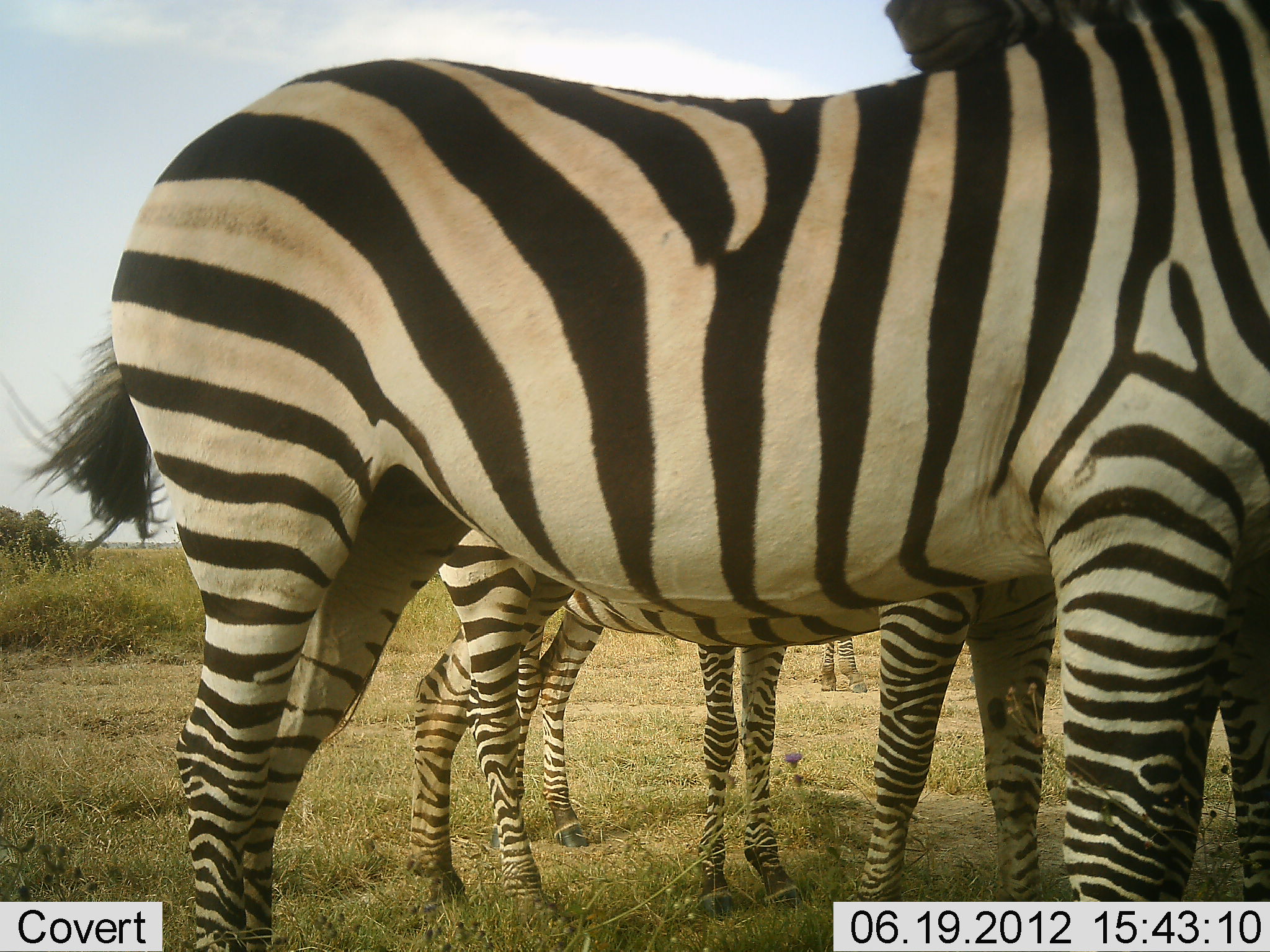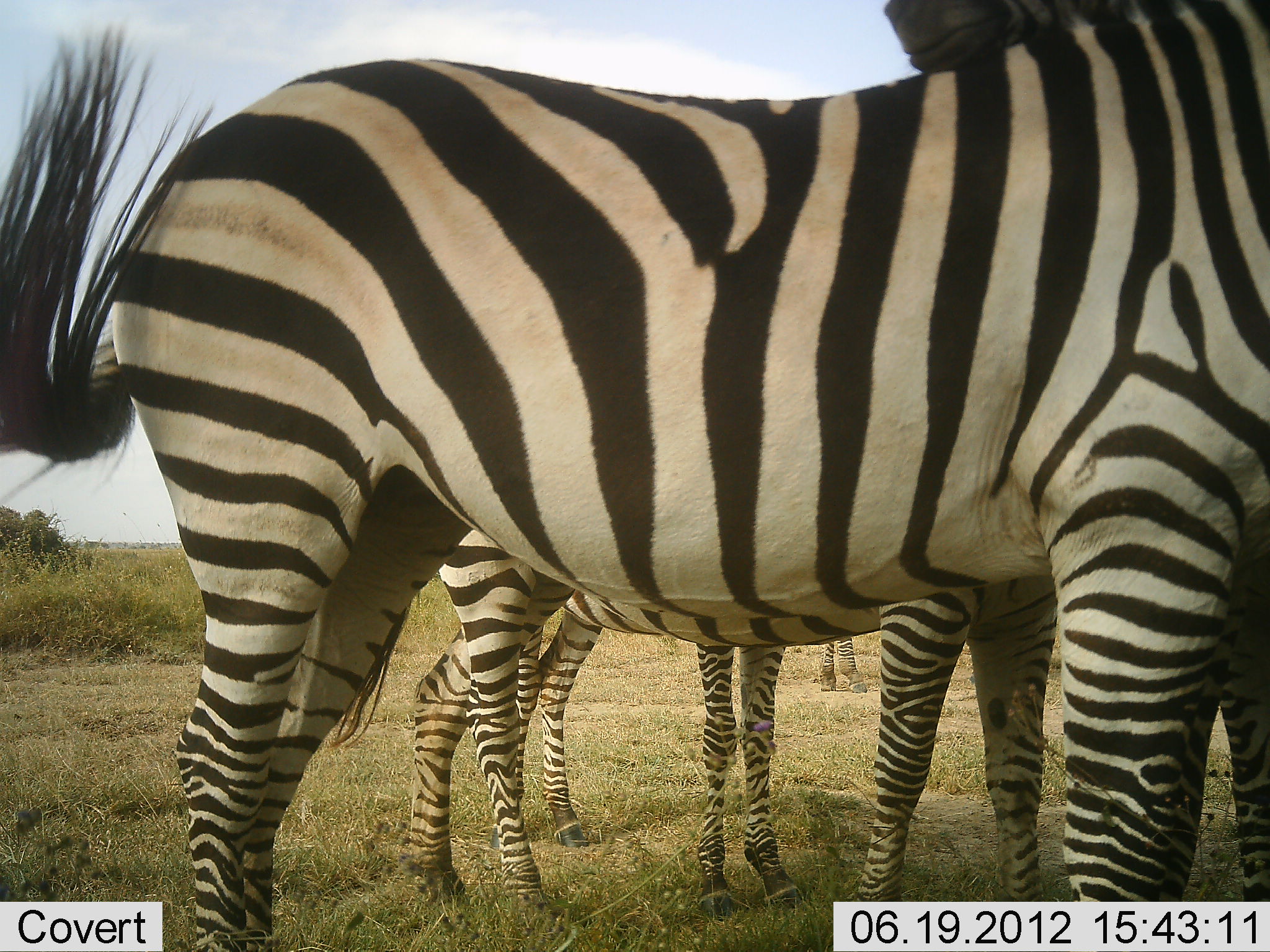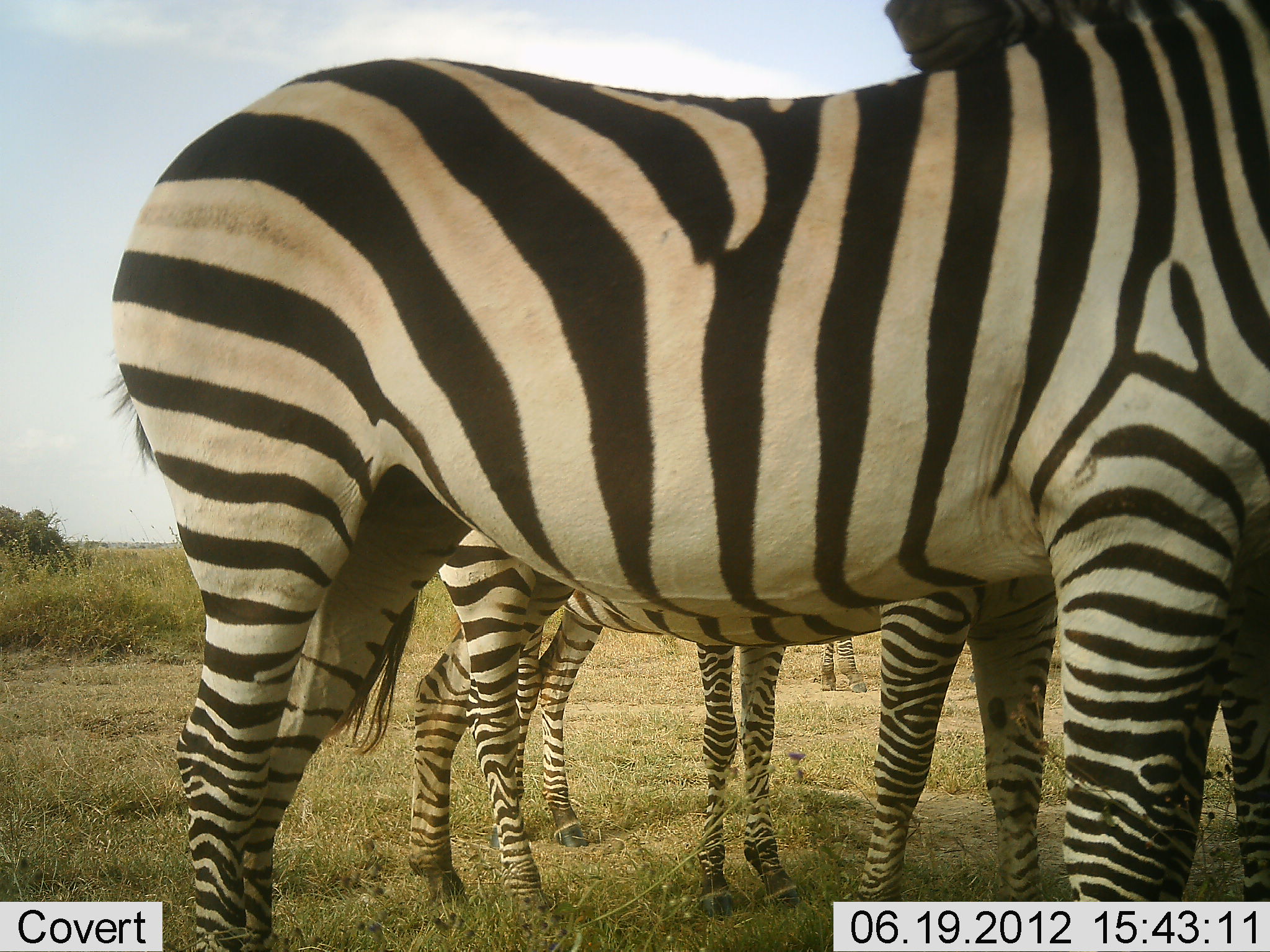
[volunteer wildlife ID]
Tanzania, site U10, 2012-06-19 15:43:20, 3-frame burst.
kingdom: Animalia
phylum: Chordata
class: Mammalia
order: Perissodactyla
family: Equidae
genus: Equus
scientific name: Equus quagga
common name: plains zebra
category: zebra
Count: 4.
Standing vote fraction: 100%.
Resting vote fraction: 0%.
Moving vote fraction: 0%.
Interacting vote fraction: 30%.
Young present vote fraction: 0%.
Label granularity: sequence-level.